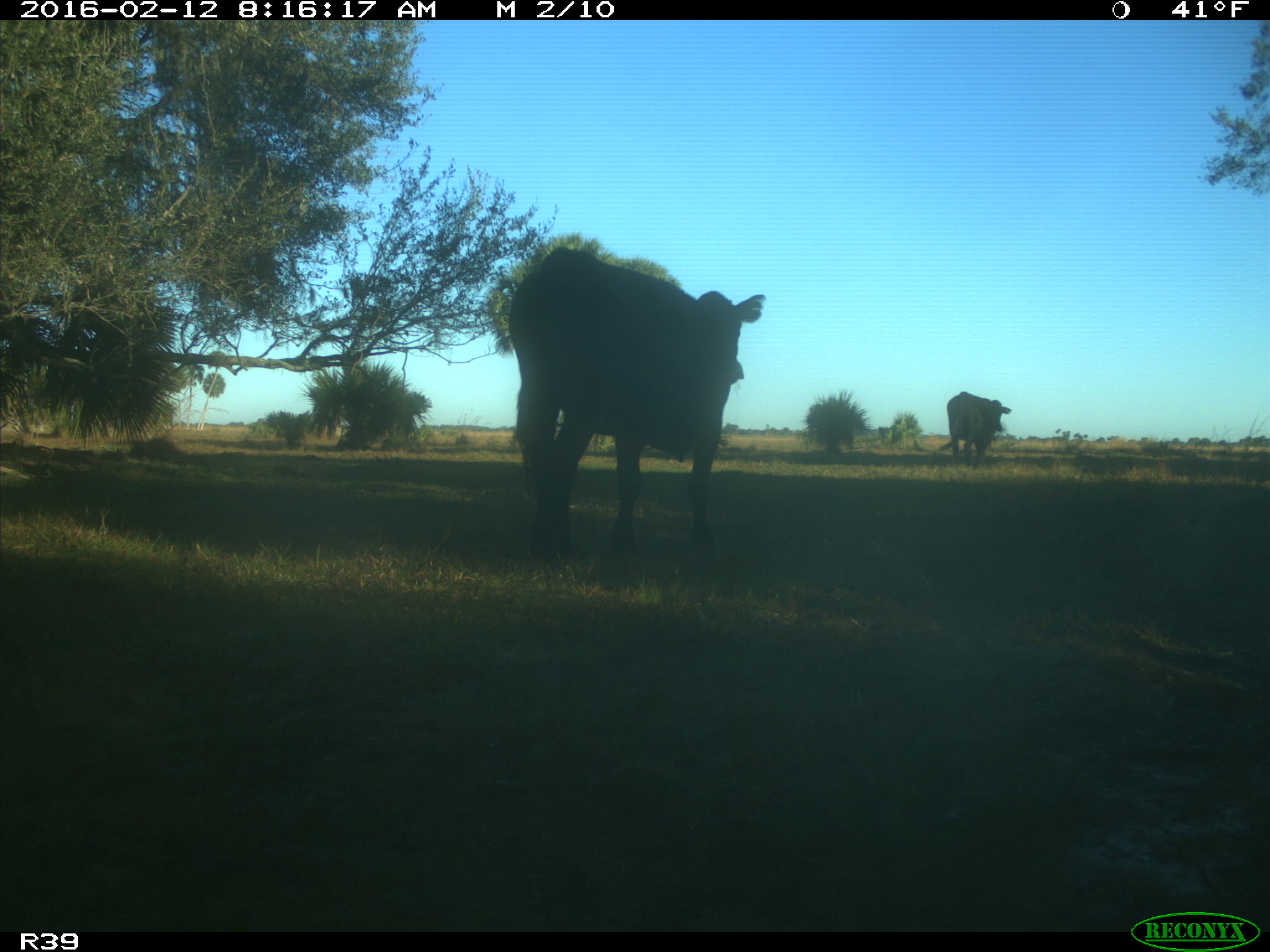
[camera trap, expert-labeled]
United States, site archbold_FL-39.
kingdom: Animalia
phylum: Chordata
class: Mammalia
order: Artiodactyla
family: Bovidae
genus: Bos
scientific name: Bos taurus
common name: domestic cow